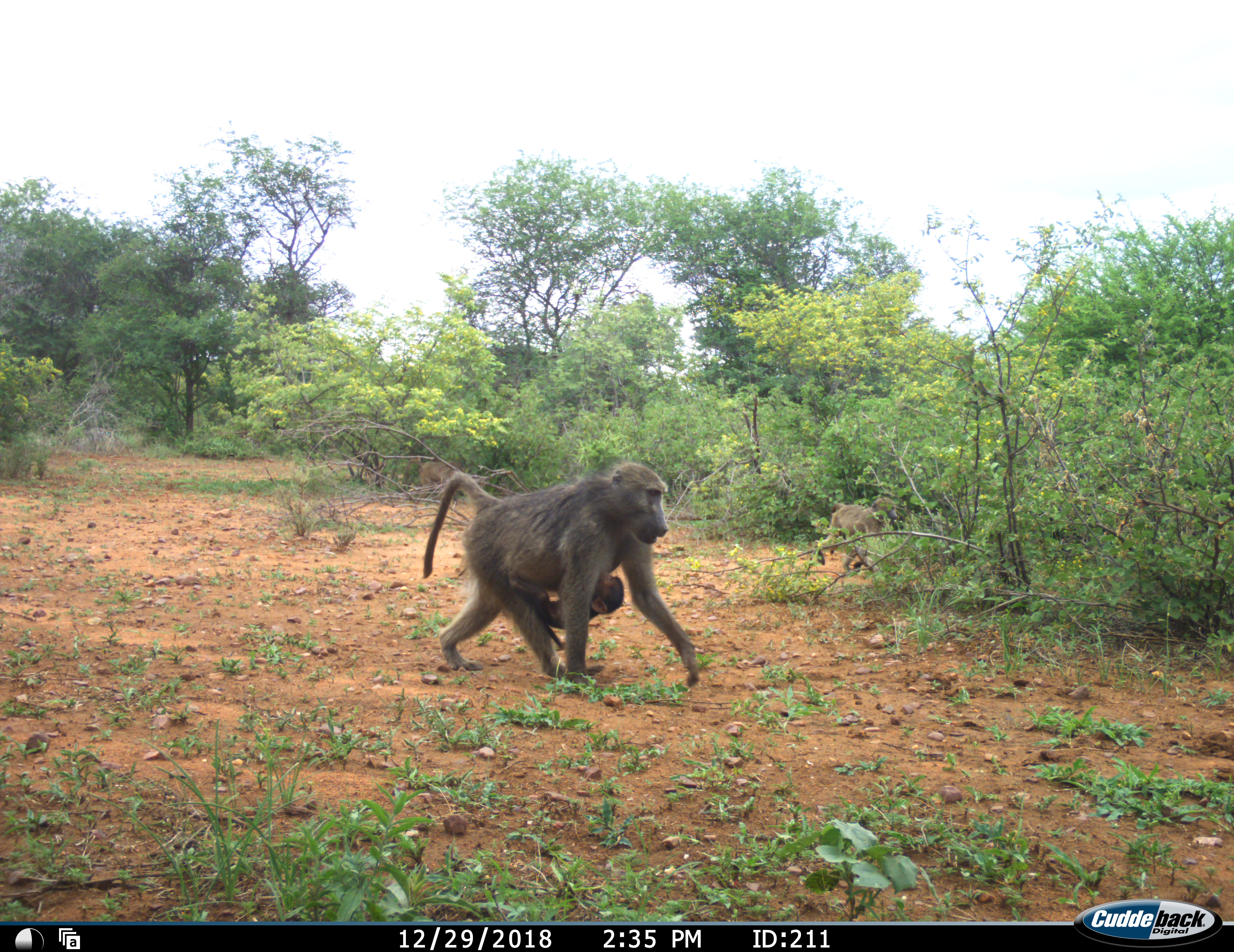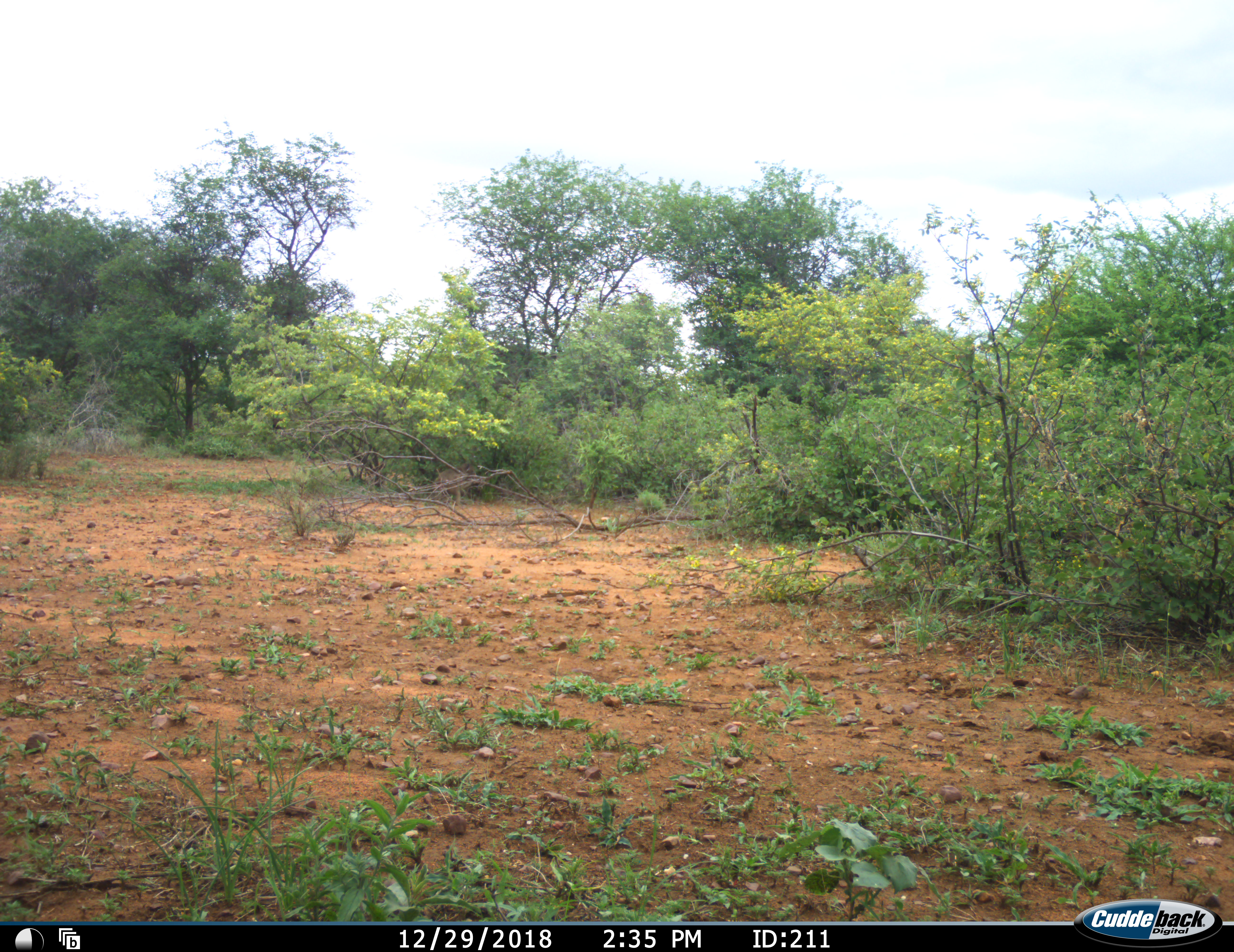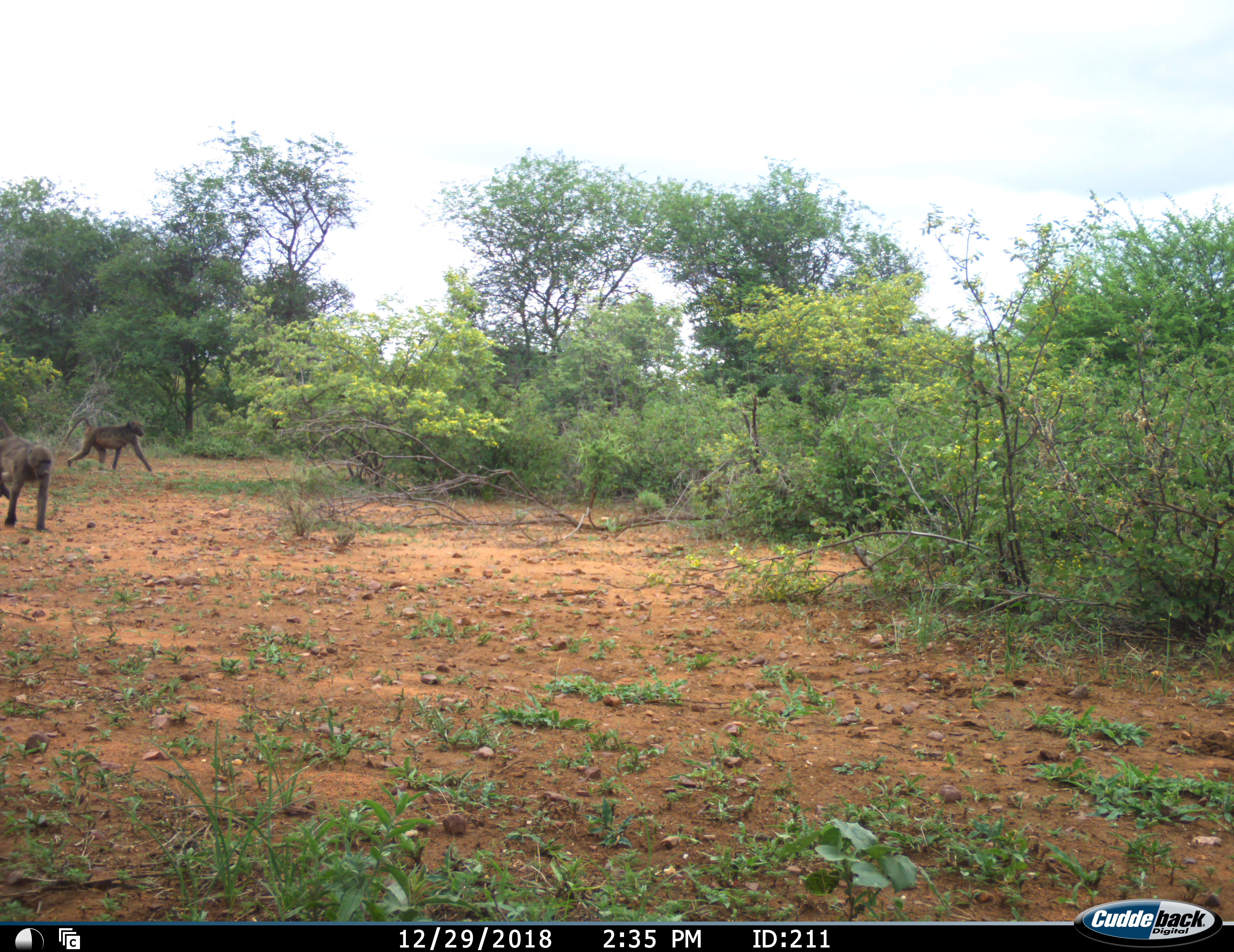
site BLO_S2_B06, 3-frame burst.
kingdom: Animalia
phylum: Chordata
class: Mammalia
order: Primates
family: Cercopithecidae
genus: Papio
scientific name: Papio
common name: baboon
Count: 4.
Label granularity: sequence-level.